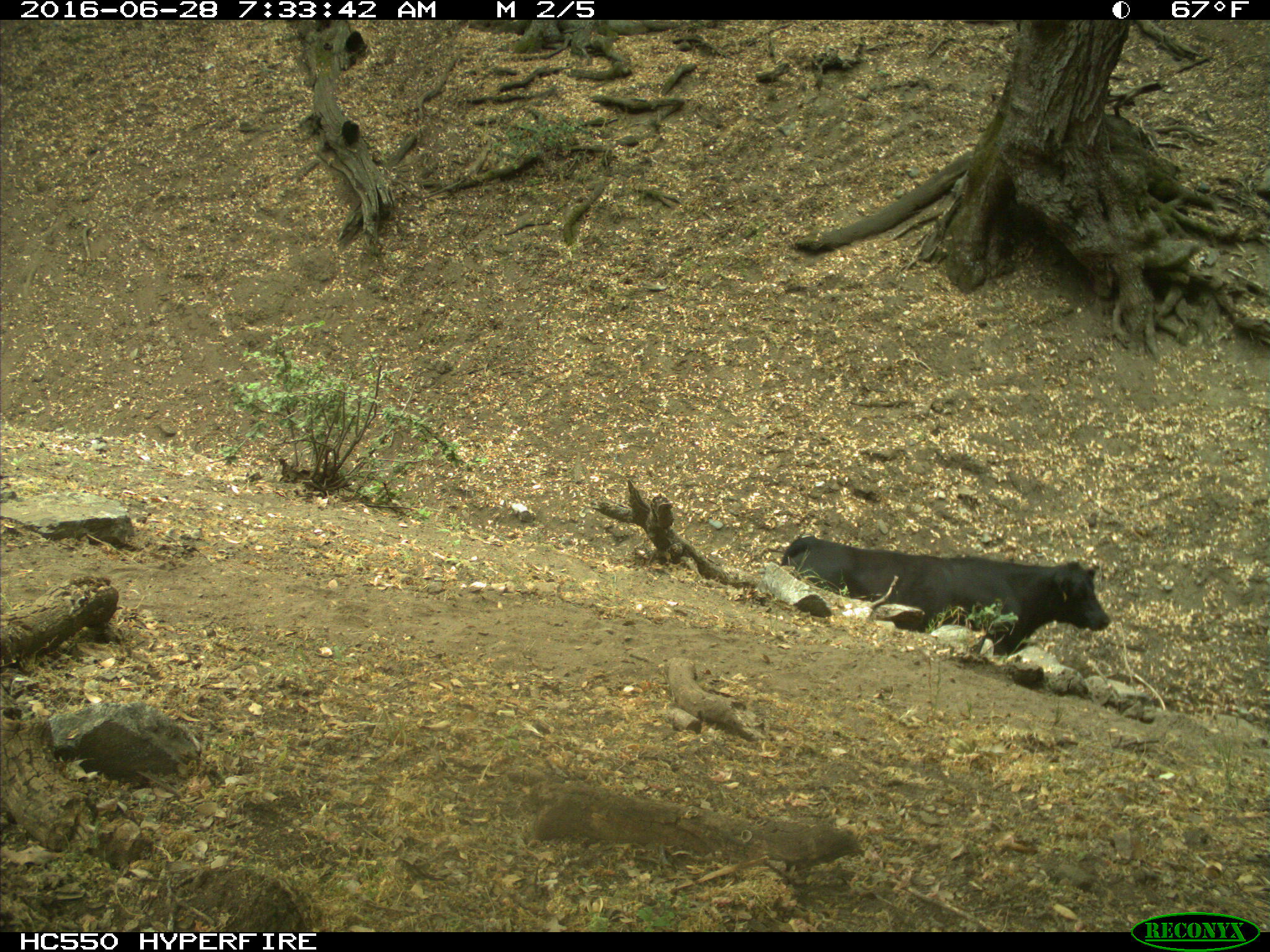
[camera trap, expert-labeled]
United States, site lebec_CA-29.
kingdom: Animalia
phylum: Chordata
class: Mammalia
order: Artiodactyla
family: Bovidae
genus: Bos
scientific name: Bos taurus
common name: domestic cow